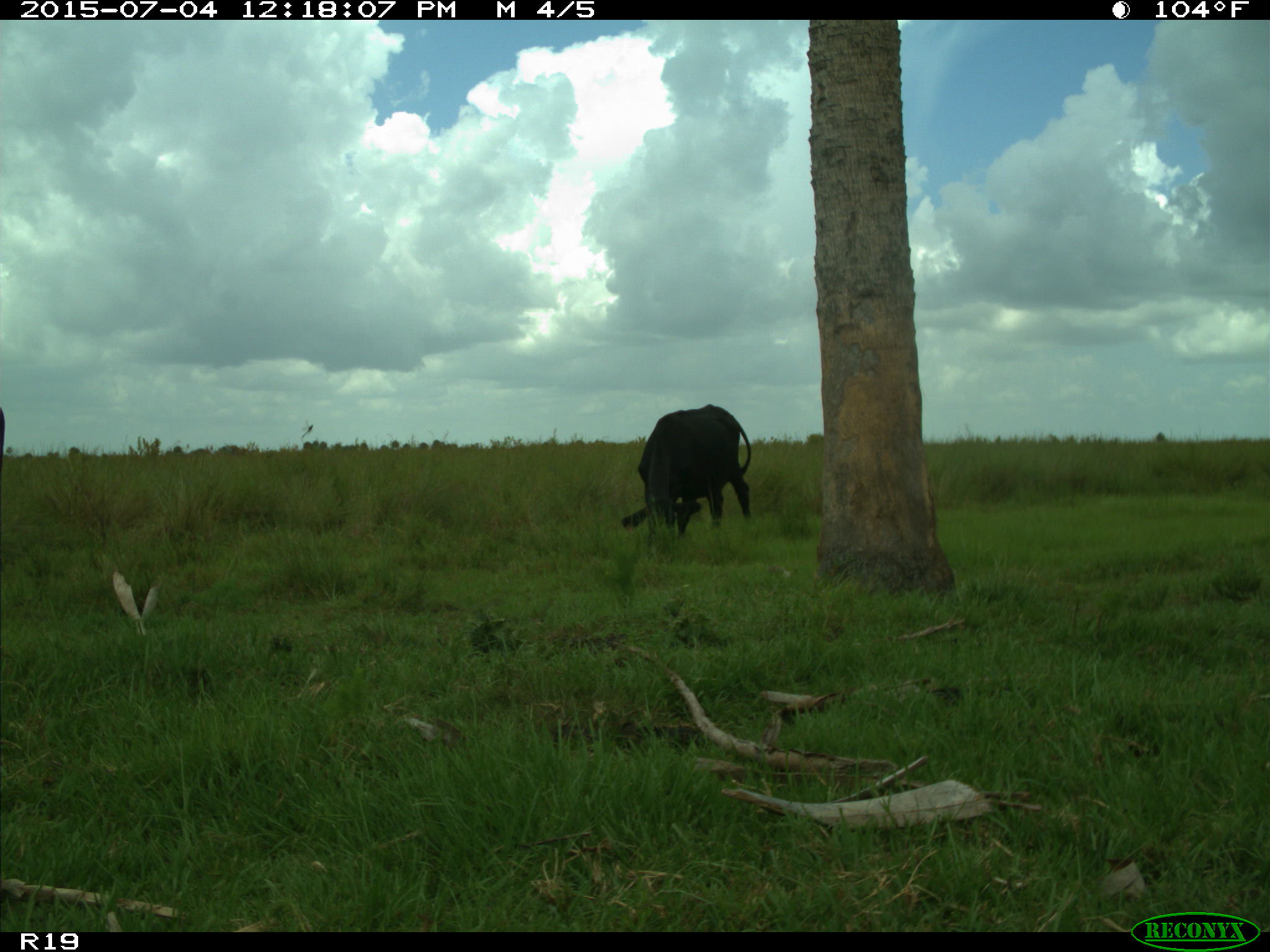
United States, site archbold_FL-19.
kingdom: Animalia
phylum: Chordata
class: Mammalia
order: Artiodactyla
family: Bovidae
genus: Bos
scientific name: Bos taurus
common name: domestic cow